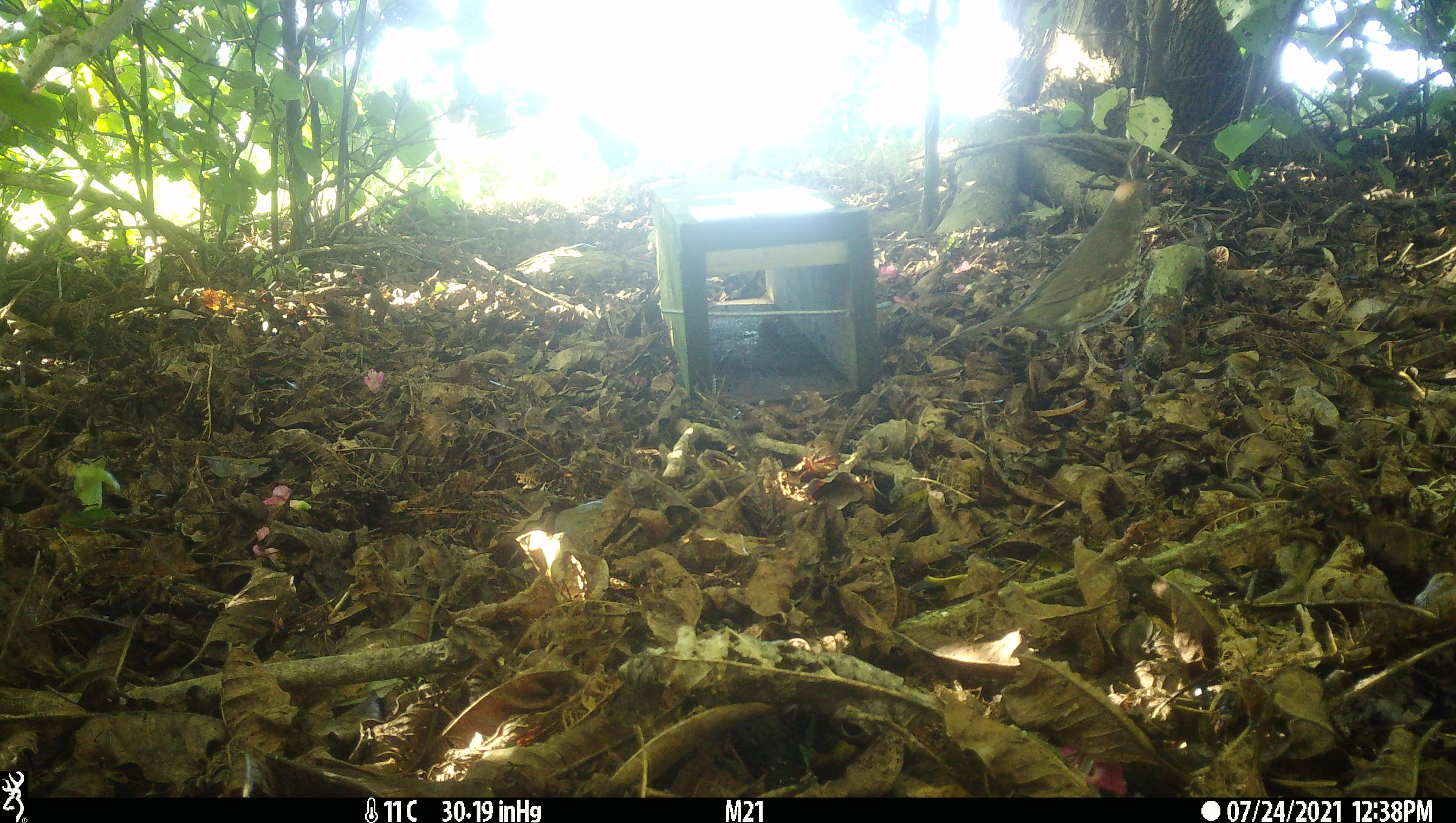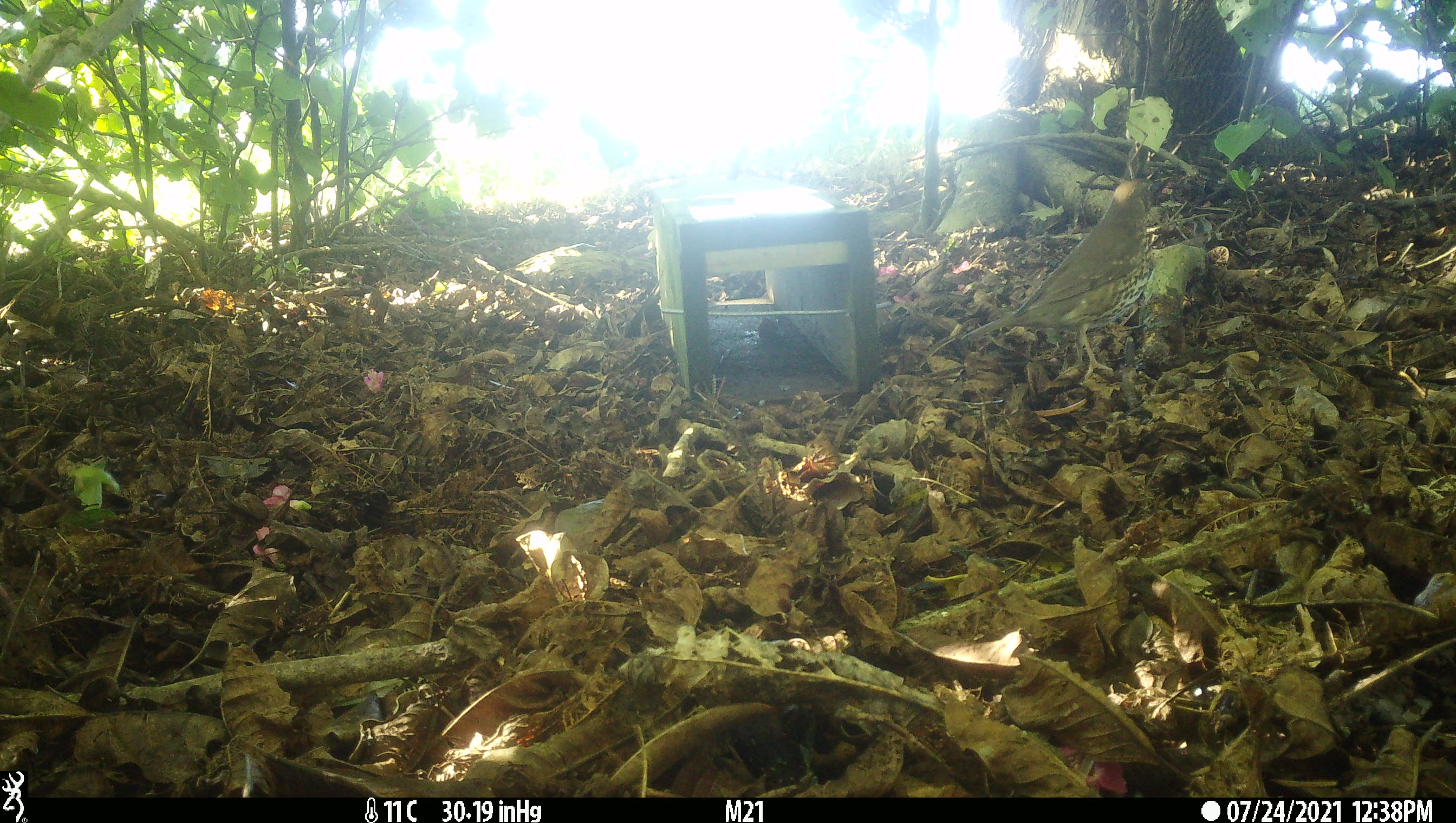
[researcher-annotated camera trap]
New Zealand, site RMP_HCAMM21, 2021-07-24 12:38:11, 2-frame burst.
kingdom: Animalia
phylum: Chordata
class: Aves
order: Passeriformes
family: Turdidae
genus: Turdus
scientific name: Turdus philomelos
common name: song thrush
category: thrush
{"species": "thrush (song thrush) (Turdus philomelos)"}